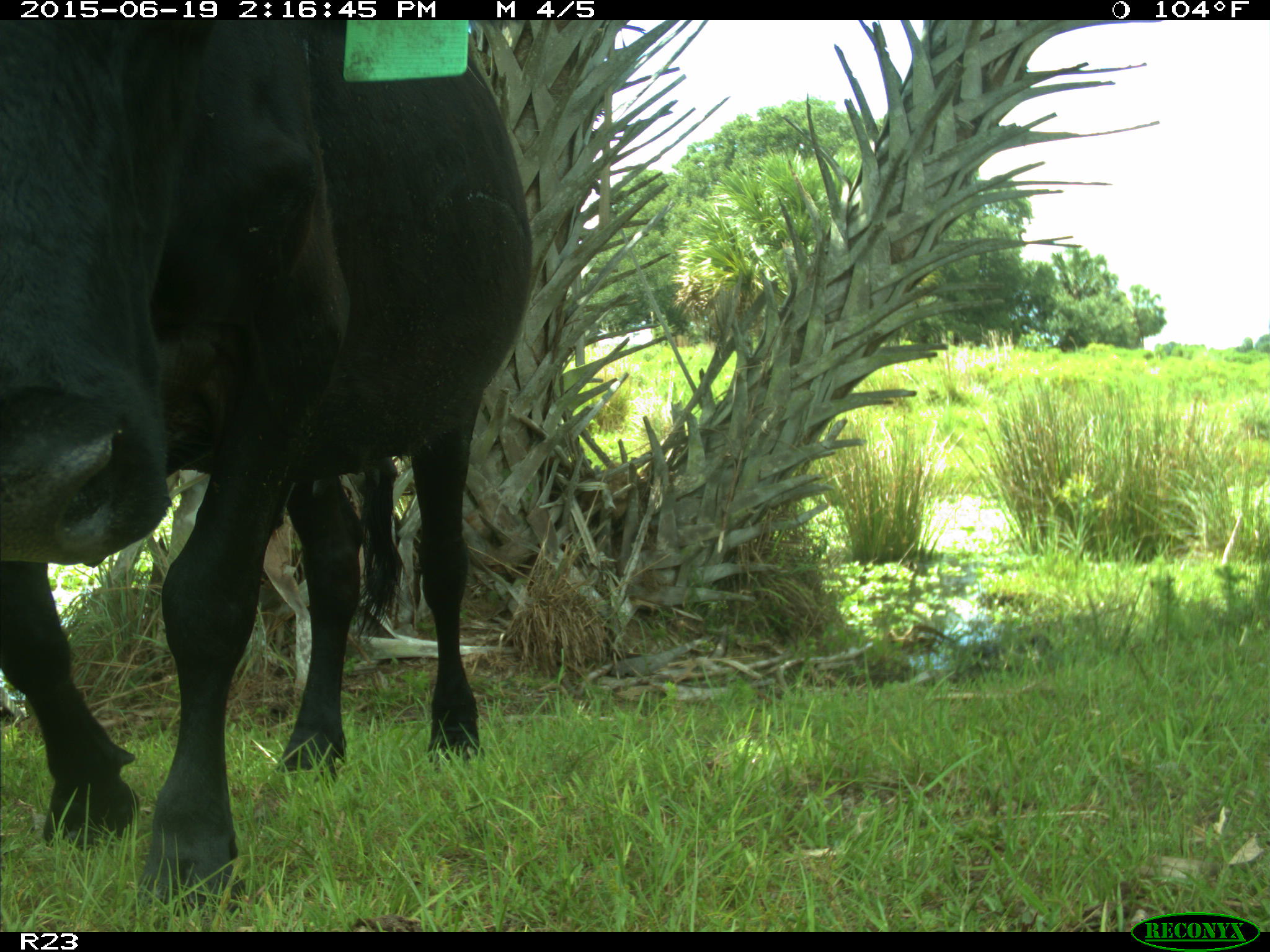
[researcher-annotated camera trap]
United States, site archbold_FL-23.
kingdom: Animalia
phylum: Chordata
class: Mammalia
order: Artiodactyla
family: Bovidae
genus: Bos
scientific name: Bos taurus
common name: domestic cow